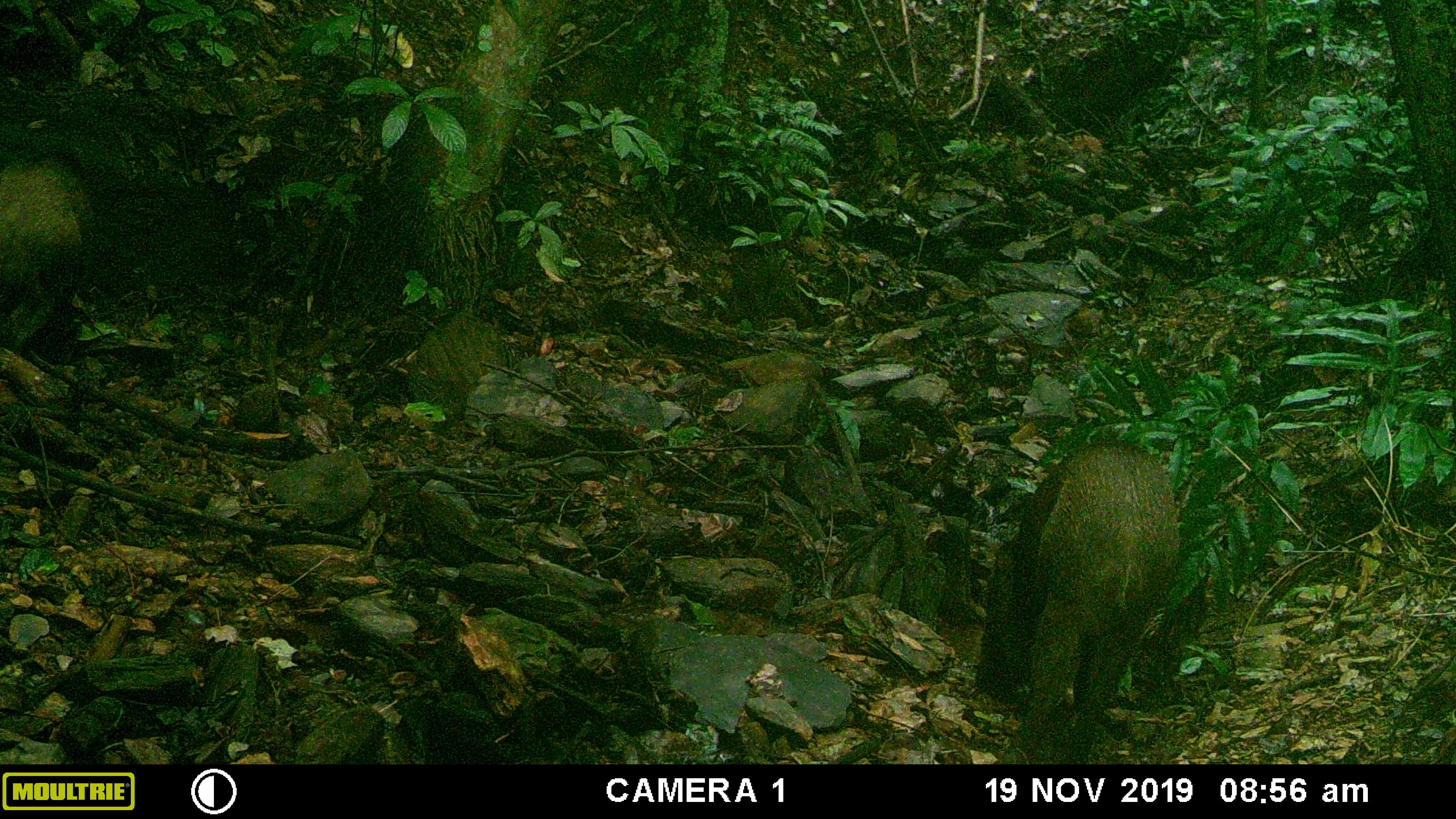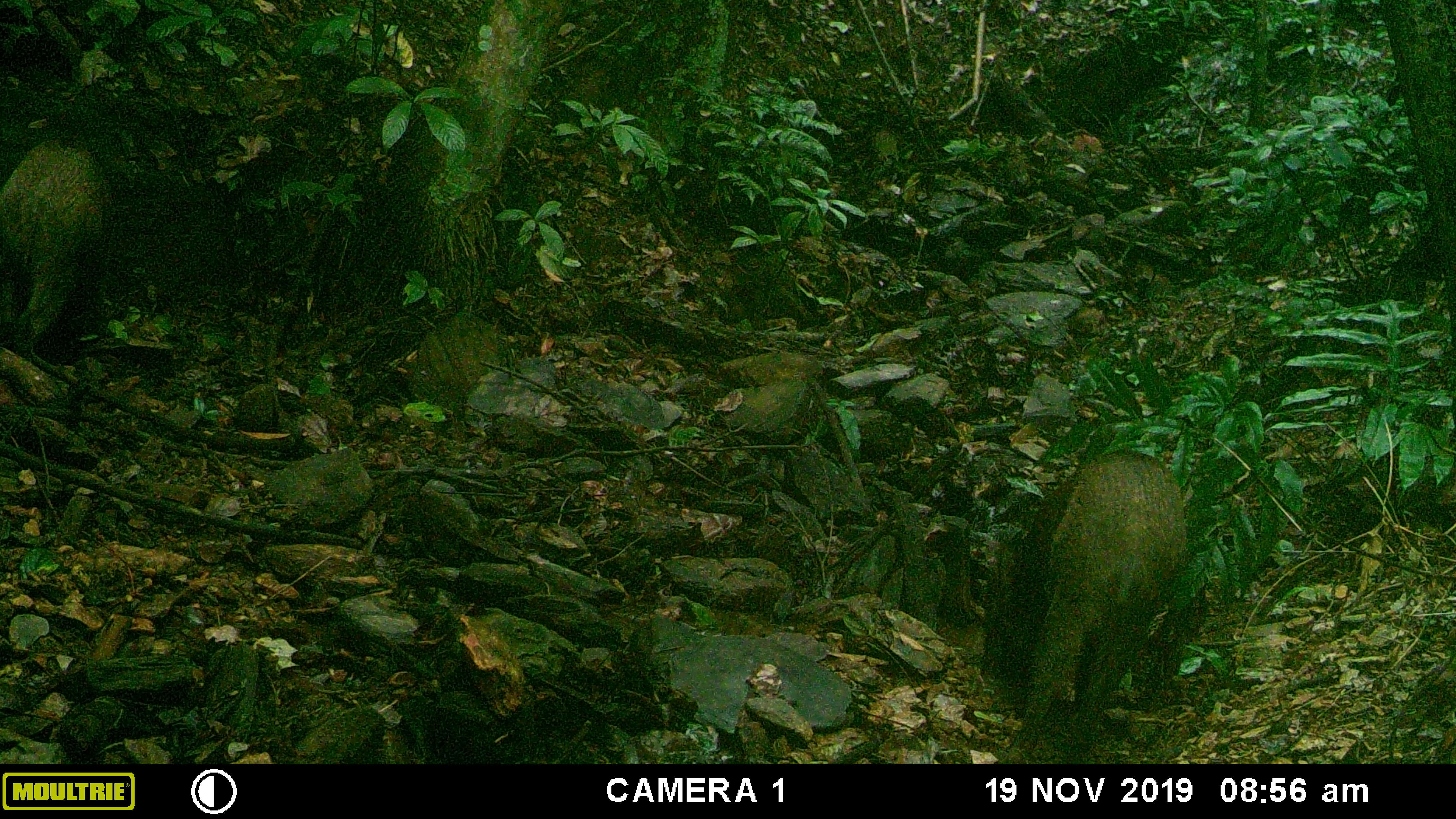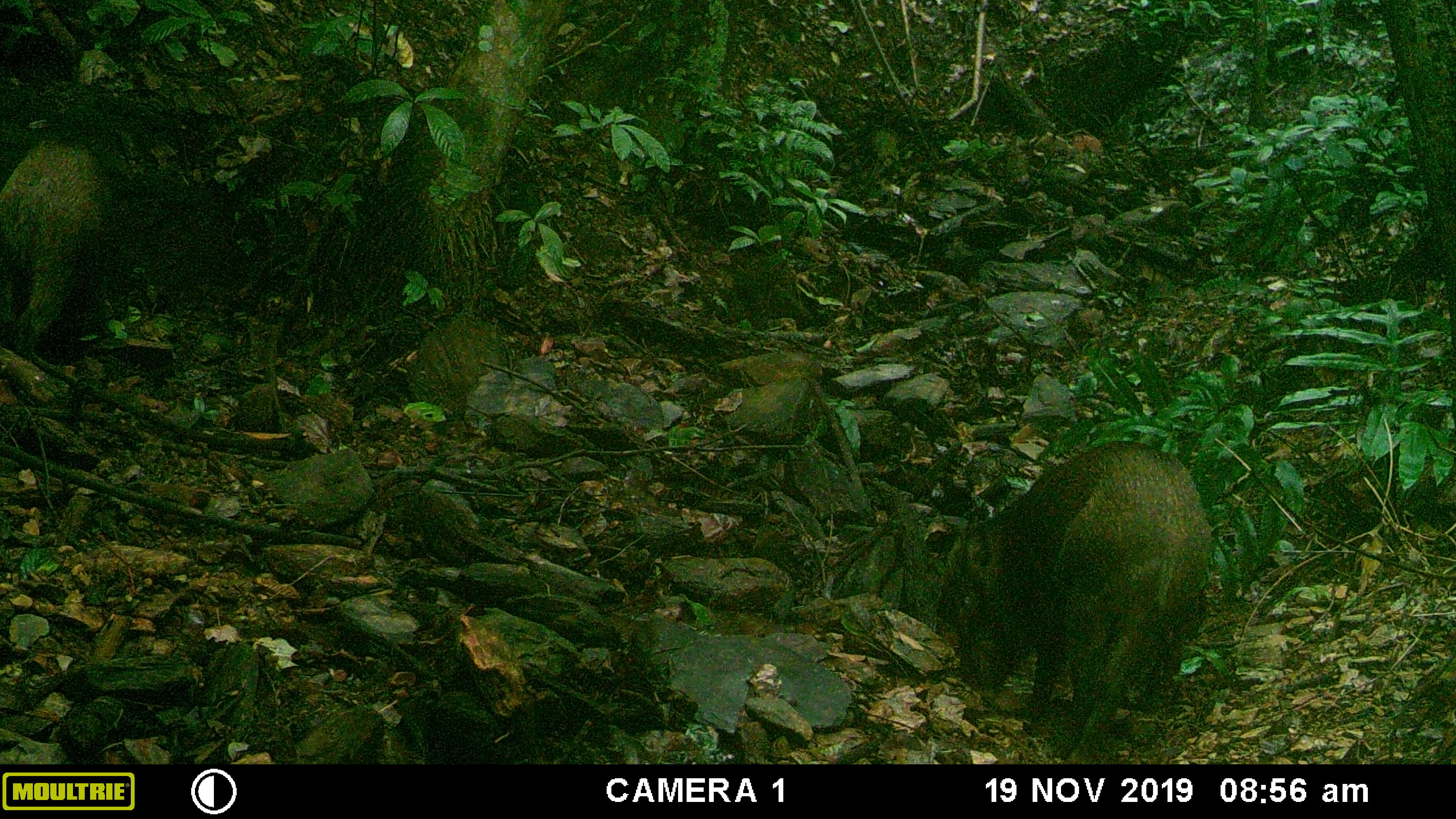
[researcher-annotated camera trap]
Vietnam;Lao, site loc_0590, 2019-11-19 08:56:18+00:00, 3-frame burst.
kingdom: Animalia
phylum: Chordata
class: Mammalia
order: Artiodactyla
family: Suidae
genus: Sus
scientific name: Sus scrofa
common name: eurasian wild pig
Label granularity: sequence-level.